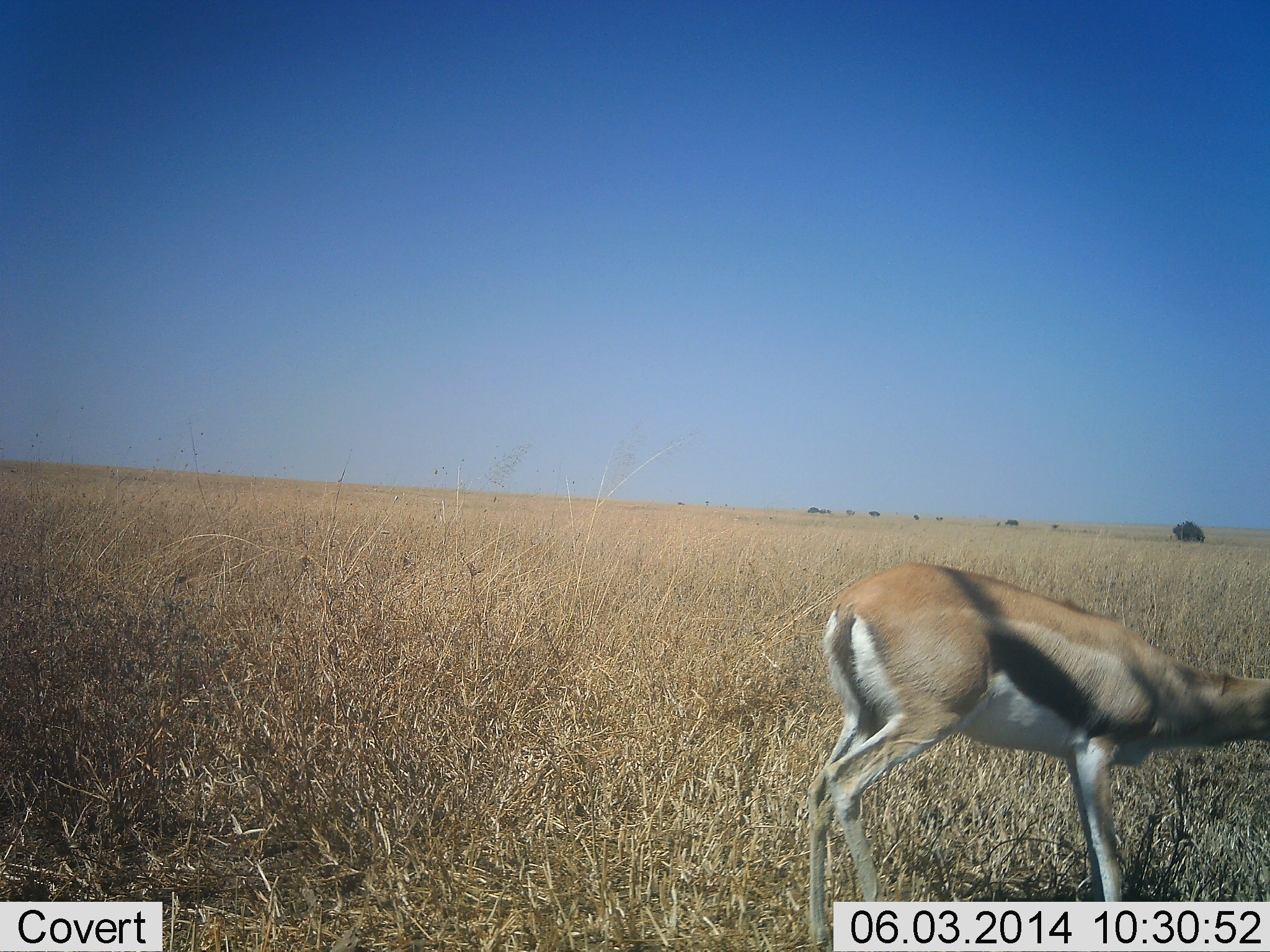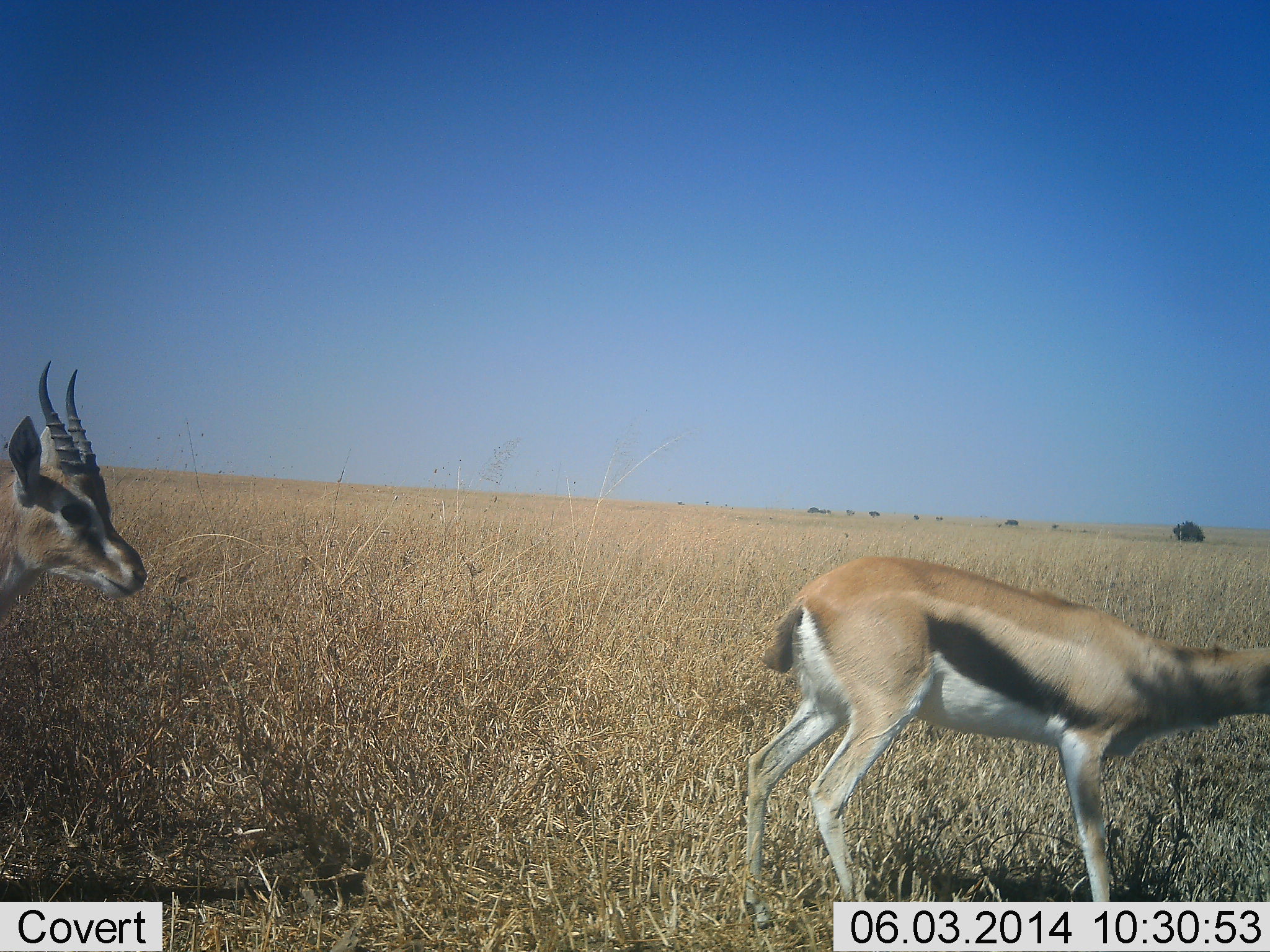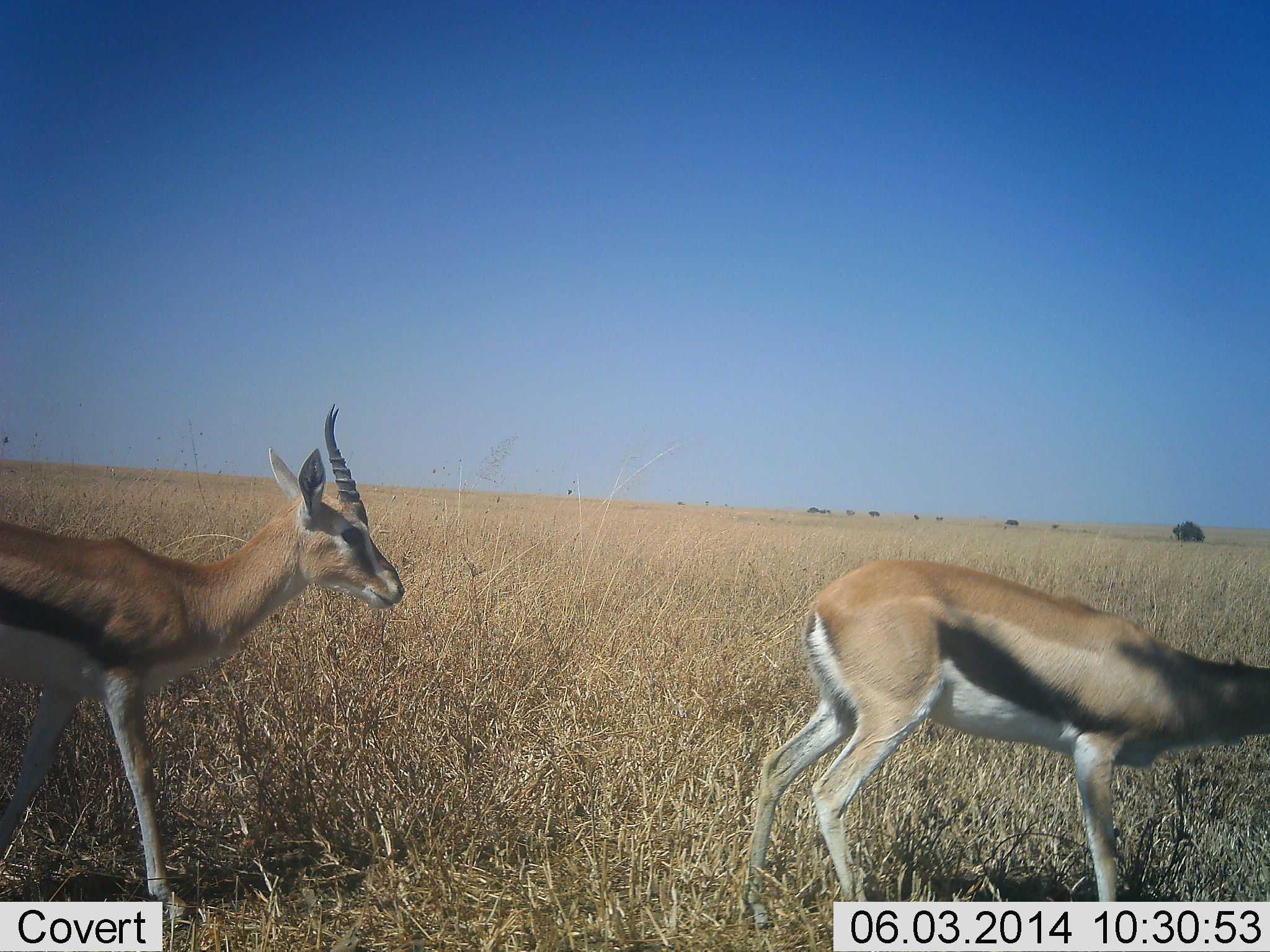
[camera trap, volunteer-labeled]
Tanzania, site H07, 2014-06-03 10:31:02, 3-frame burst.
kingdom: Animalia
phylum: Chordata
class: Mammalia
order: Artiodactyla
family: Bovidae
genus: Eudorcas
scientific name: Eudorcas thomsonii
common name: thomson's gazelle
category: gazellethomsons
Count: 2.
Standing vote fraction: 60%.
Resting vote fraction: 0%.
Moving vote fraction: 70%.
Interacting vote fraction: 0%.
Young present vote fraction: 0%.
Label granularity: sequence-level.